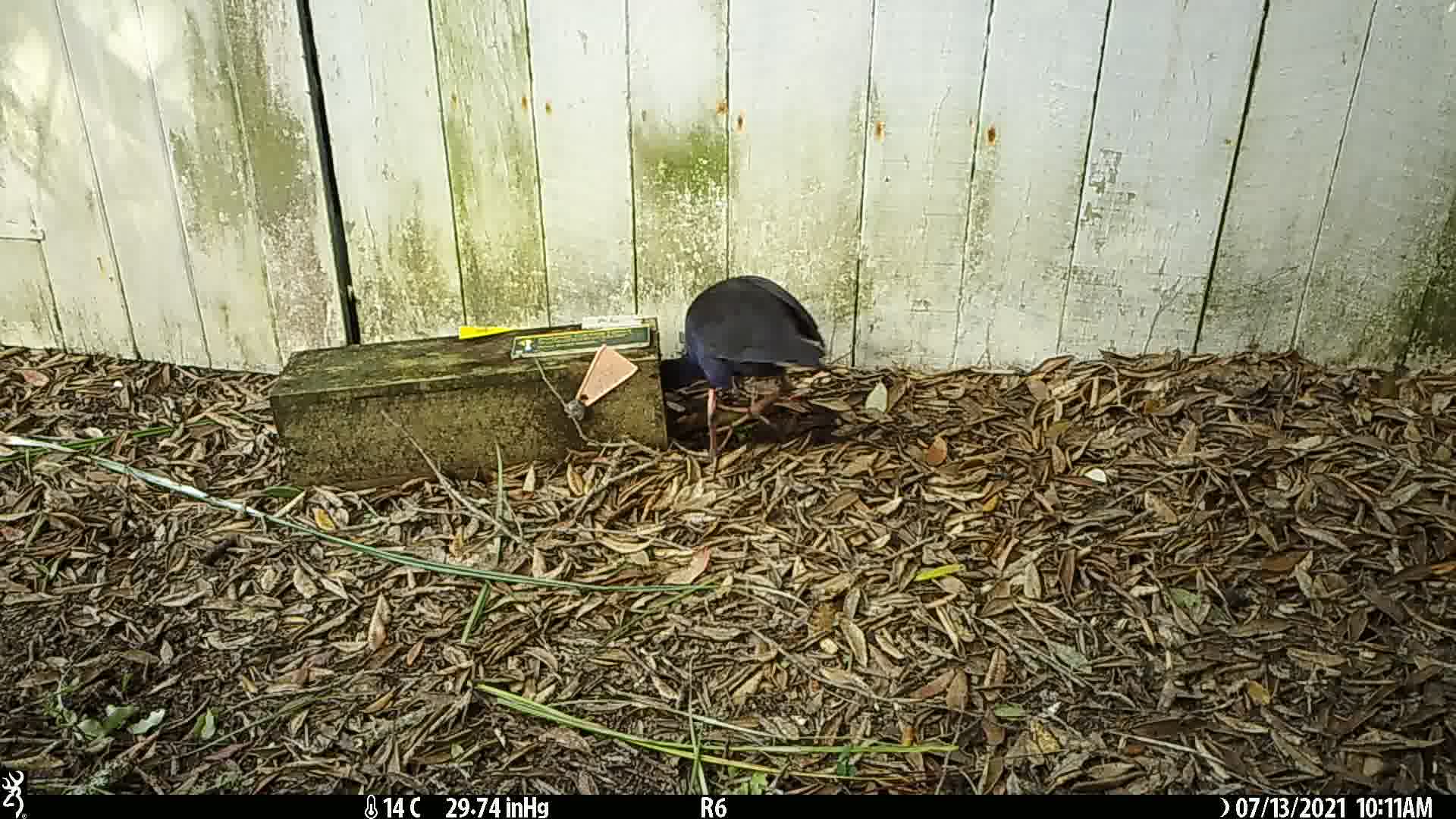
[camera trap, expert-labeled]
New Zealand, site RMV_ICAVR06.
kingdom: Animalia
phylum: Chordata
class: Aves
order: Gruiformes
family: Rallidae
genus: Porphyrio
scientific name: Porphyrio melanotus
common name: australasian swamphen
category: pukeko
Pukeko (australasian swamphen) (Porphyrio melanotus).